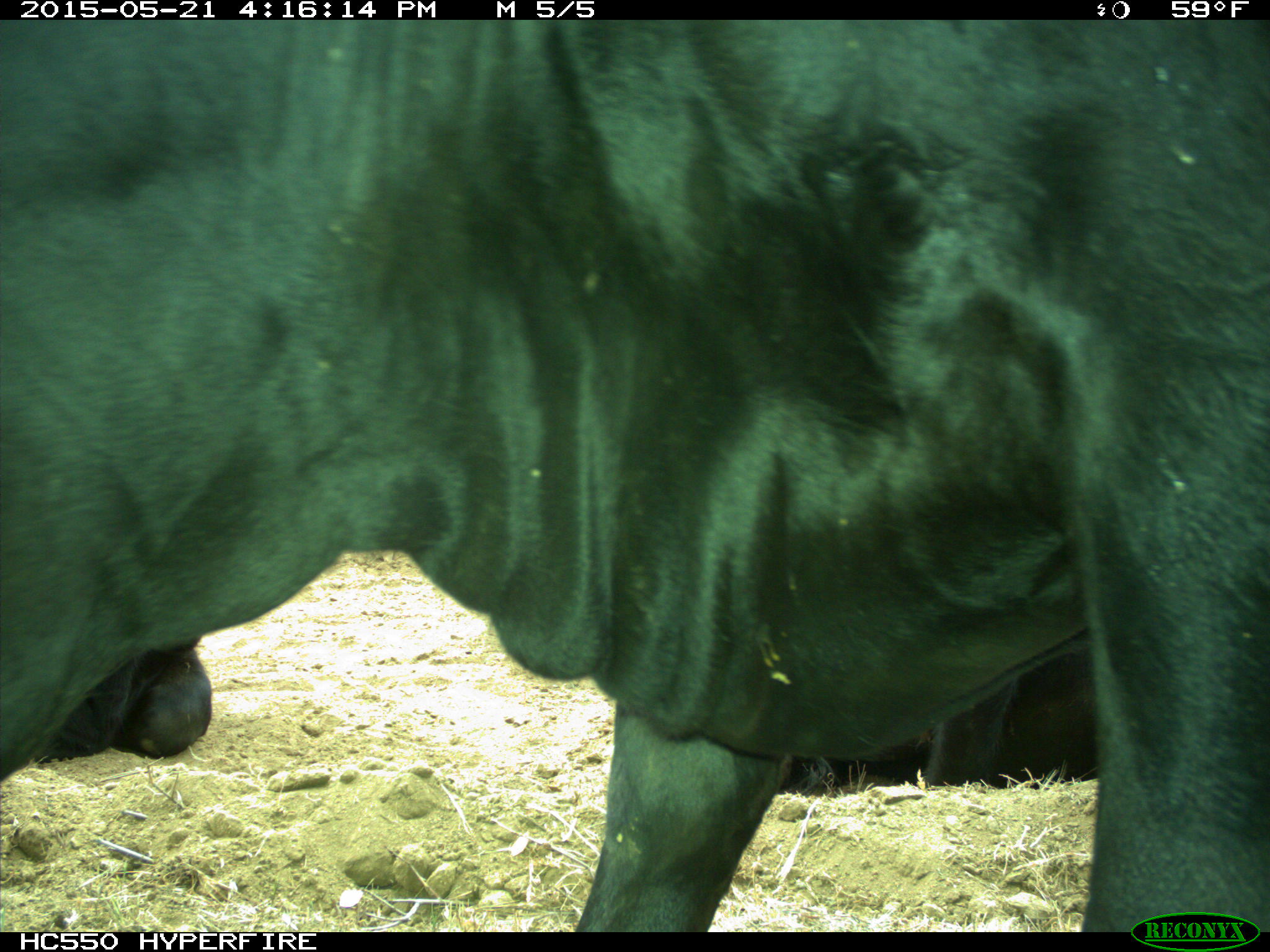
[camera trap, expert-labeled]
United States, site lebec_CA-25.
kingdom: Animalia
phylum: Chordata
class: Mammalia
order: Artiodactyla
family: Bovidae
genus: Bos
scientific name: Bos taurus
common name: domestic cow